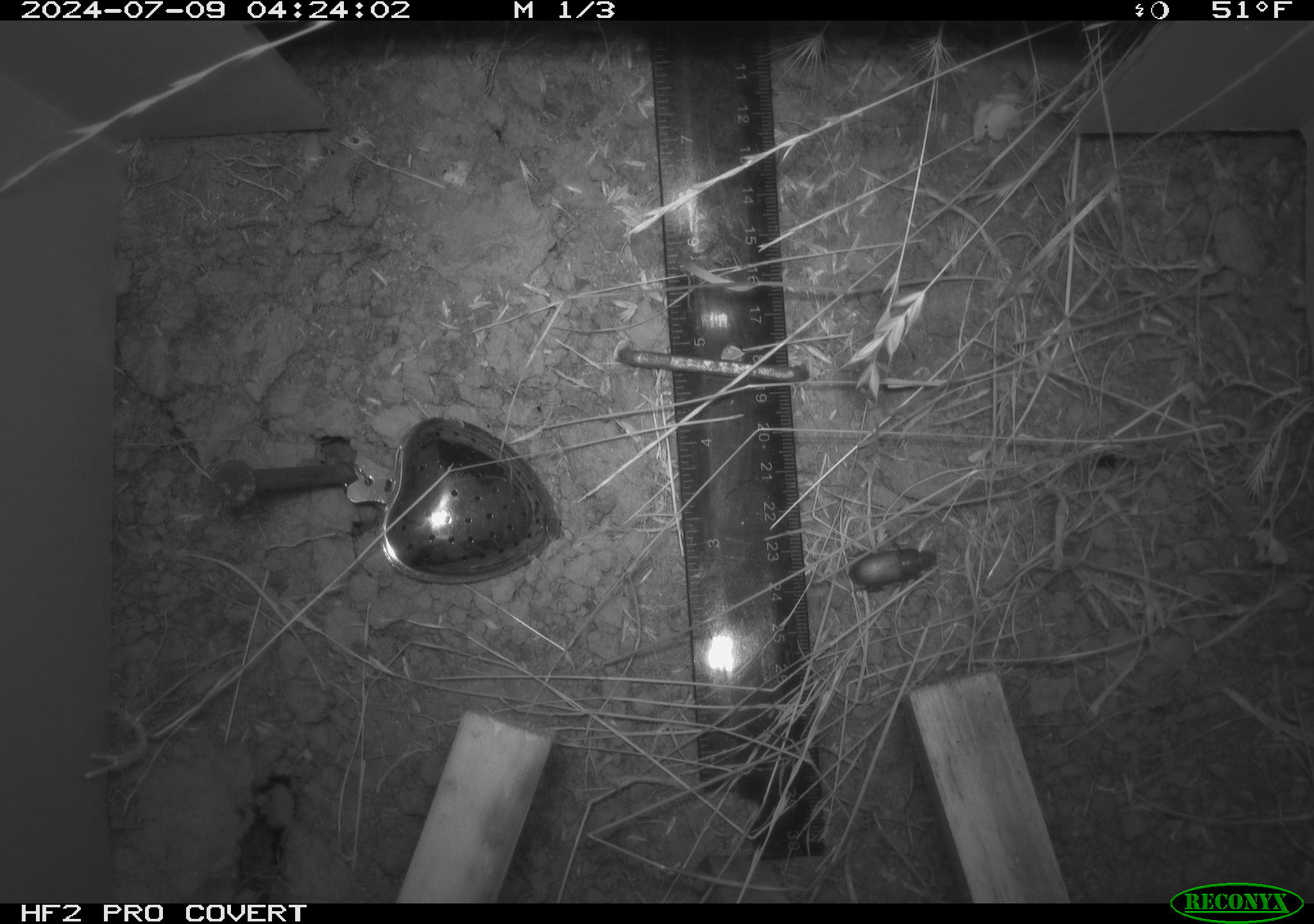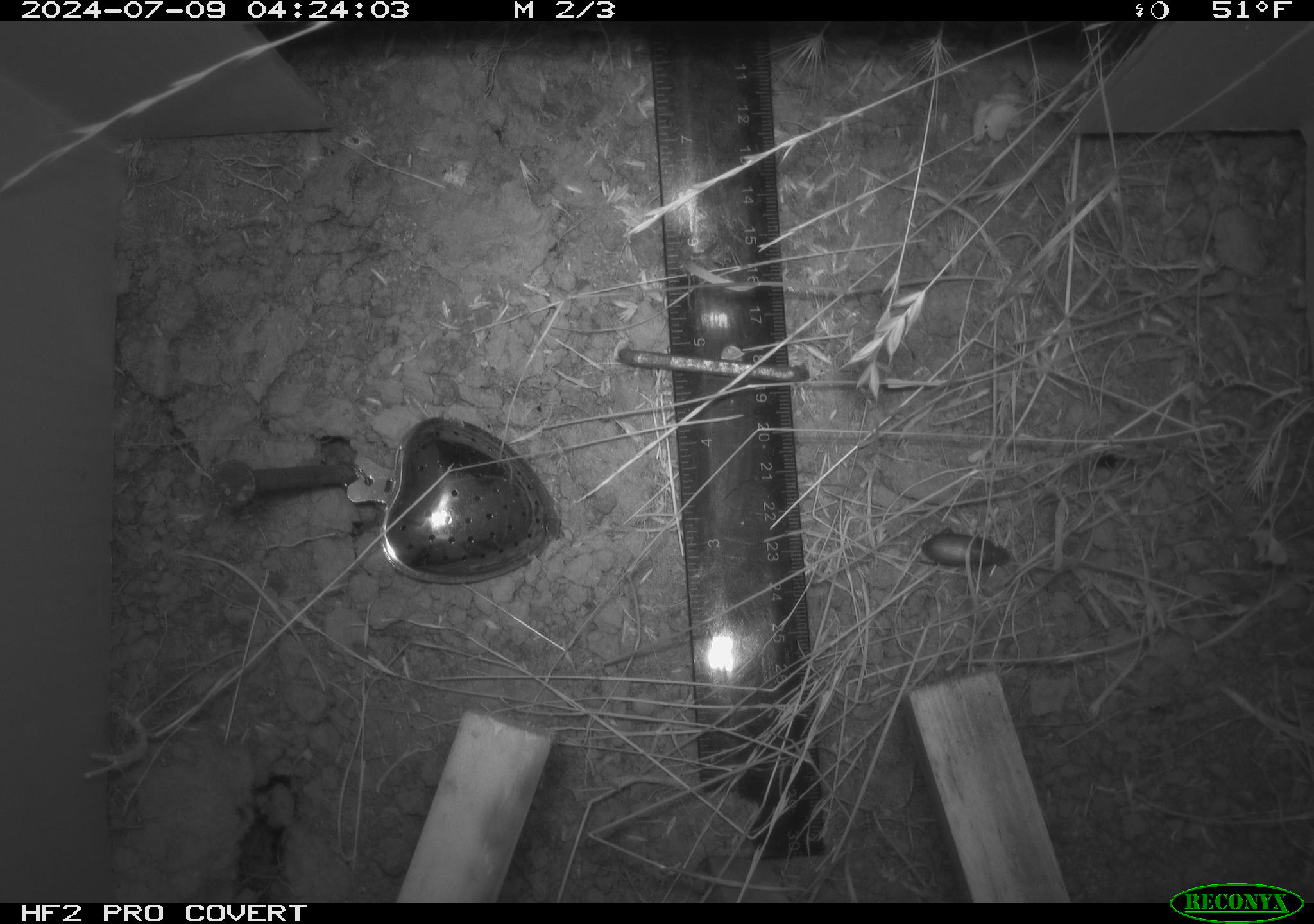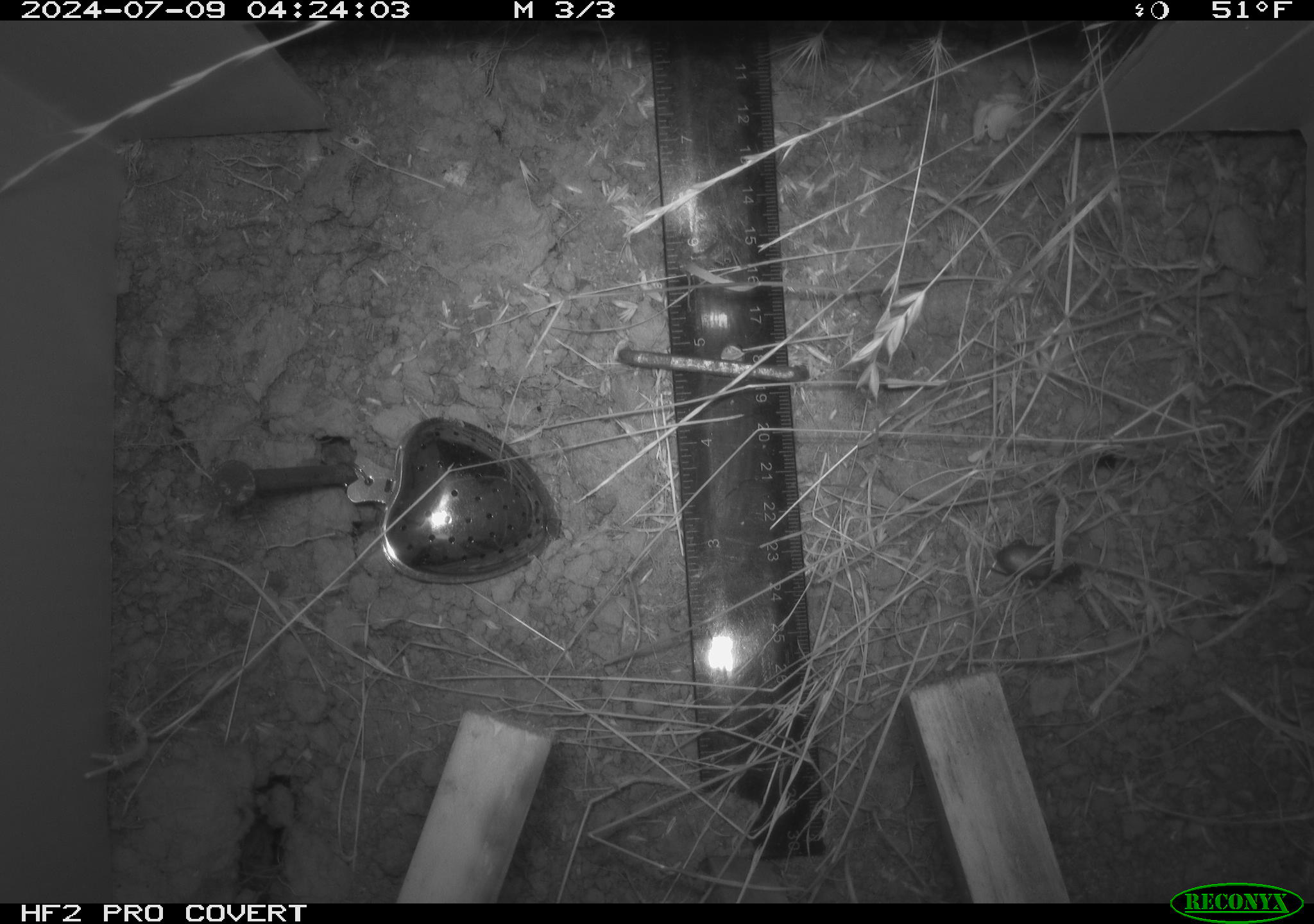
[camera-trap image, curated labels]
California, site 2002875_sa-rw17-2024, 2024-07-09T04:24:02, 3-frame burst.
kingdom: Animalia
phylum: Arthropoda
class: Insecta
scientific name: Insecta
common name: insect